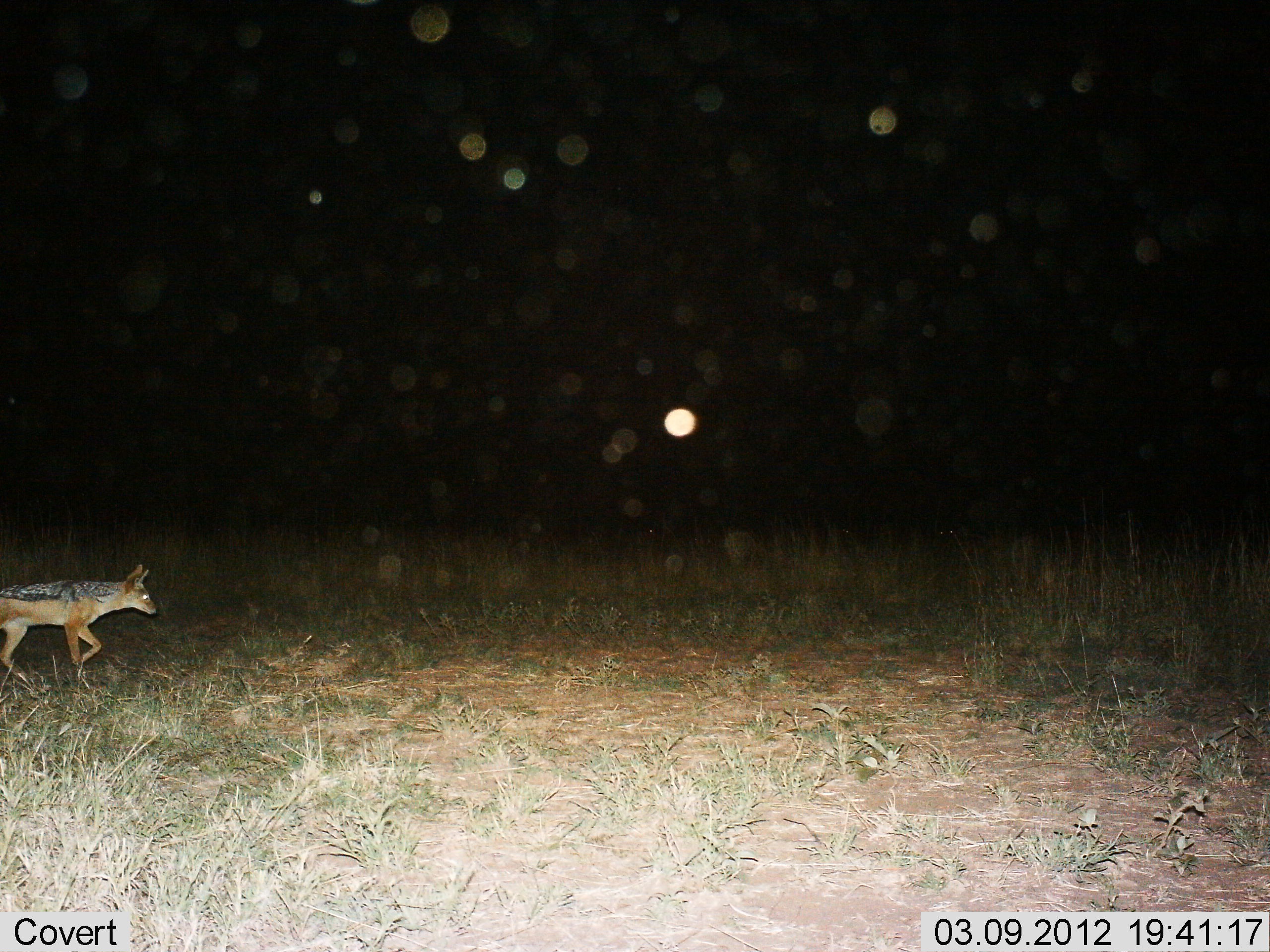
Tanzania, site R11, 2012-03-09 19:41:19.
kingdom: Animalia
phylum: Chordata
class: Mammalia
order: Carnivora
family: Canidae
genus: Lupulella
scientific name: Lupulella mesomelas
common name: black-backed jackal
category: jackal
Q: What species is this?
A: Jackal (black-backed jackal) (Lupulella mesomelas).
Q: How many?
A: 1.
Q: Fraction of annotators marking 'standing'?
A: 13%.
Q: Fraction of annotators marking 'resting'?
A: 0%.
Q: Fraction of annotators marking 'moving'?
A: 90%.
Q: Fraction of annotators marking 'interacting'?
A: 0%.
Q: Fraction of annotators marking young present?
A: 0%.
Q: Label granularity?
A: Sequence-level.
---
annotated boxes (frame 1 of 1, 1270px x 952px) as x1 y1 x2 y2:
animal: 0 561 158 694